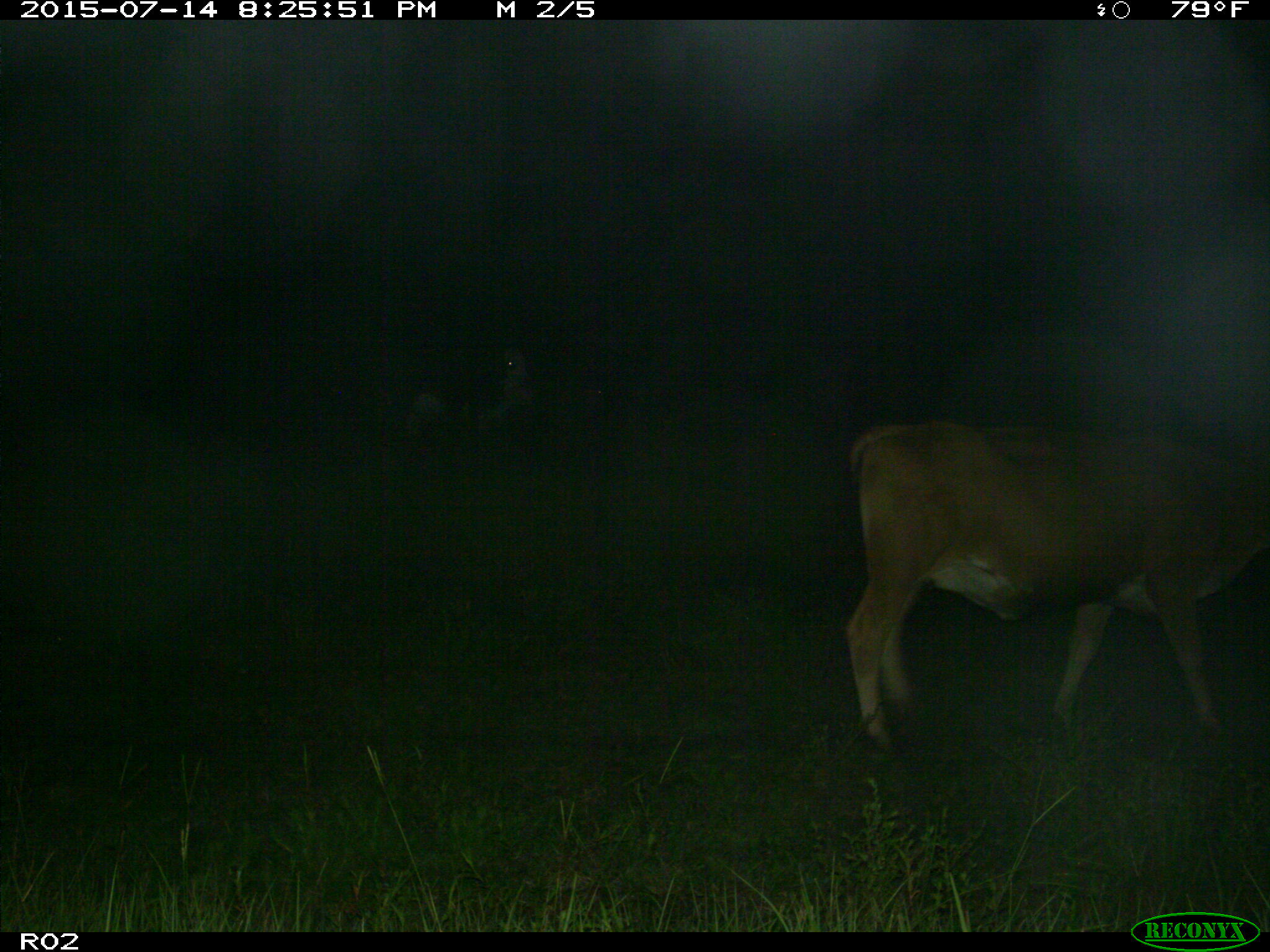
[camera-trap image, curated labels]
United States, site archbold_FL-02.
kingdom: Animalia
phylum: Chordata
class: Mammalia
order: Artiodactyla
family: Bovidae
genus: Bos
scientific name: Bos taurus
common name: domestic cow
Bos taurus (domestic cow).